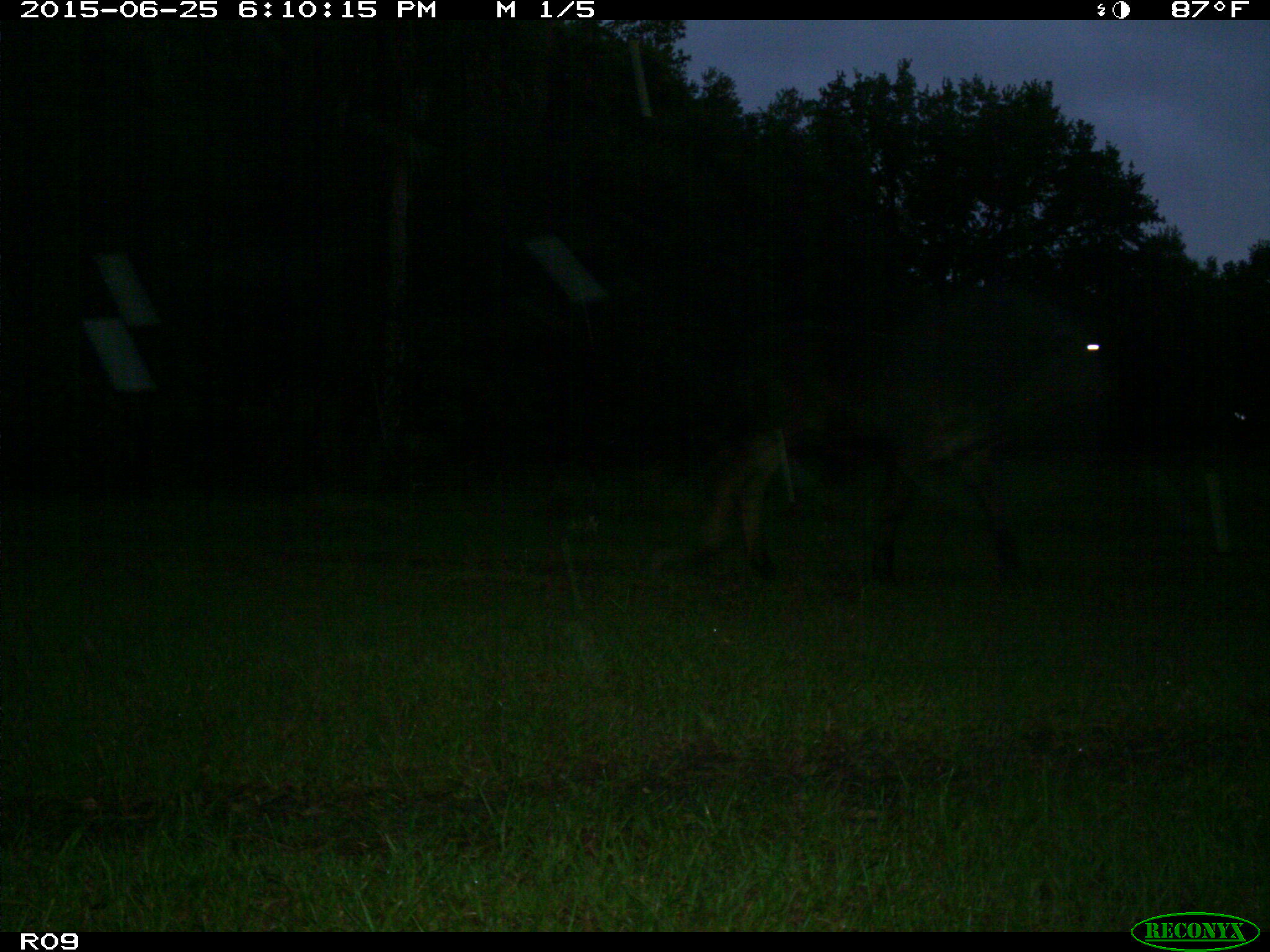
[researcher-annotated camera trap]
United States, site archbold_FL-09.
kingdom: Animalia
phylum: Chordata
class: Mammalia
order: Artiodactyla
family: Bovidae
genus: Bos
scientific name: Bos taurus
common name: domestic cow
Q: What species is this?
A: Bos taurus (domestic cow).